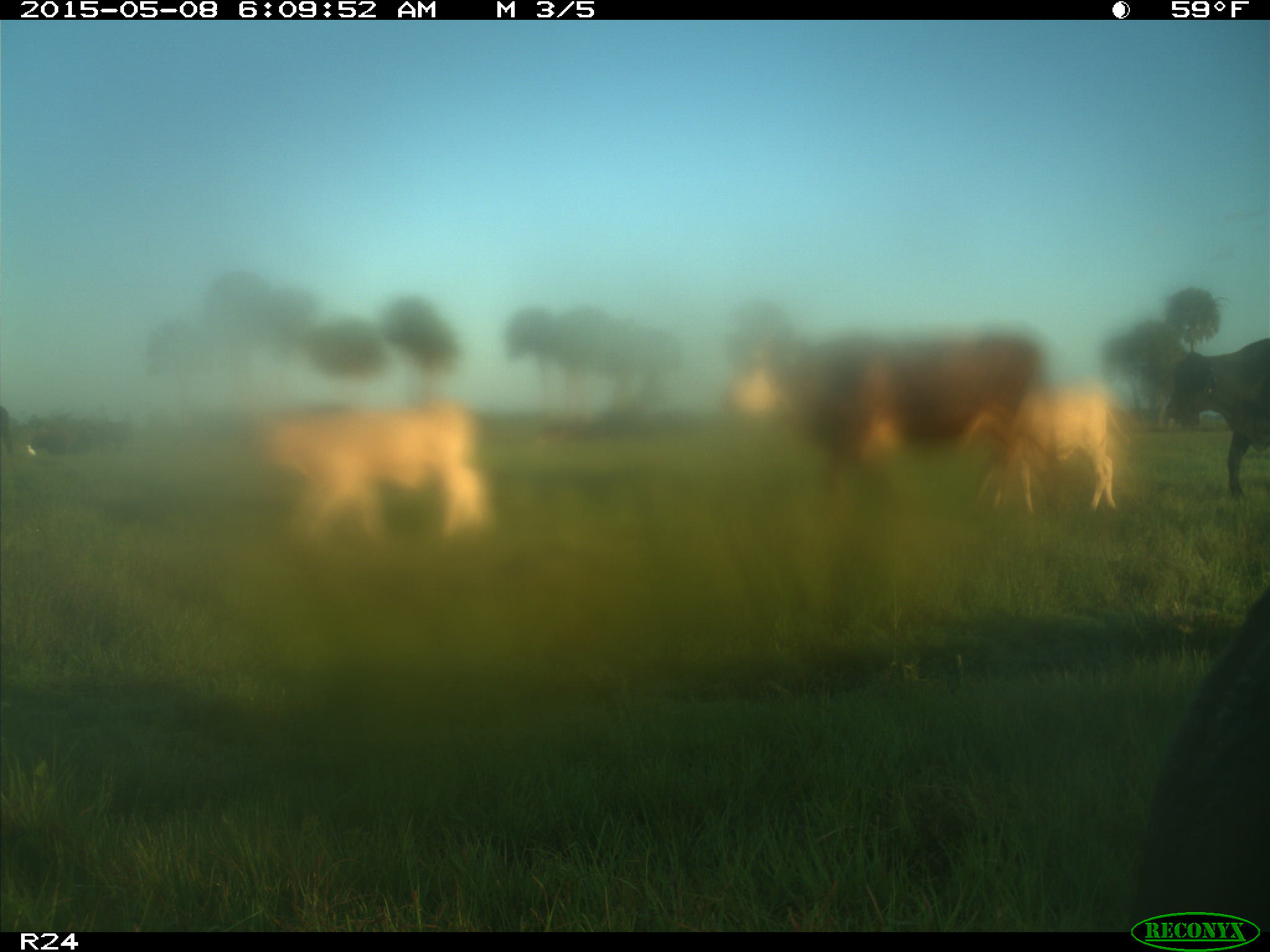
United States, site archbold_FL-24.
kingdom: Animalia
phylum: Chordata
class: Mammalia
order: Artiodactyla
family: Bovidae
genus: Bos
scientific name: Bos taurus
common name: domestic cow